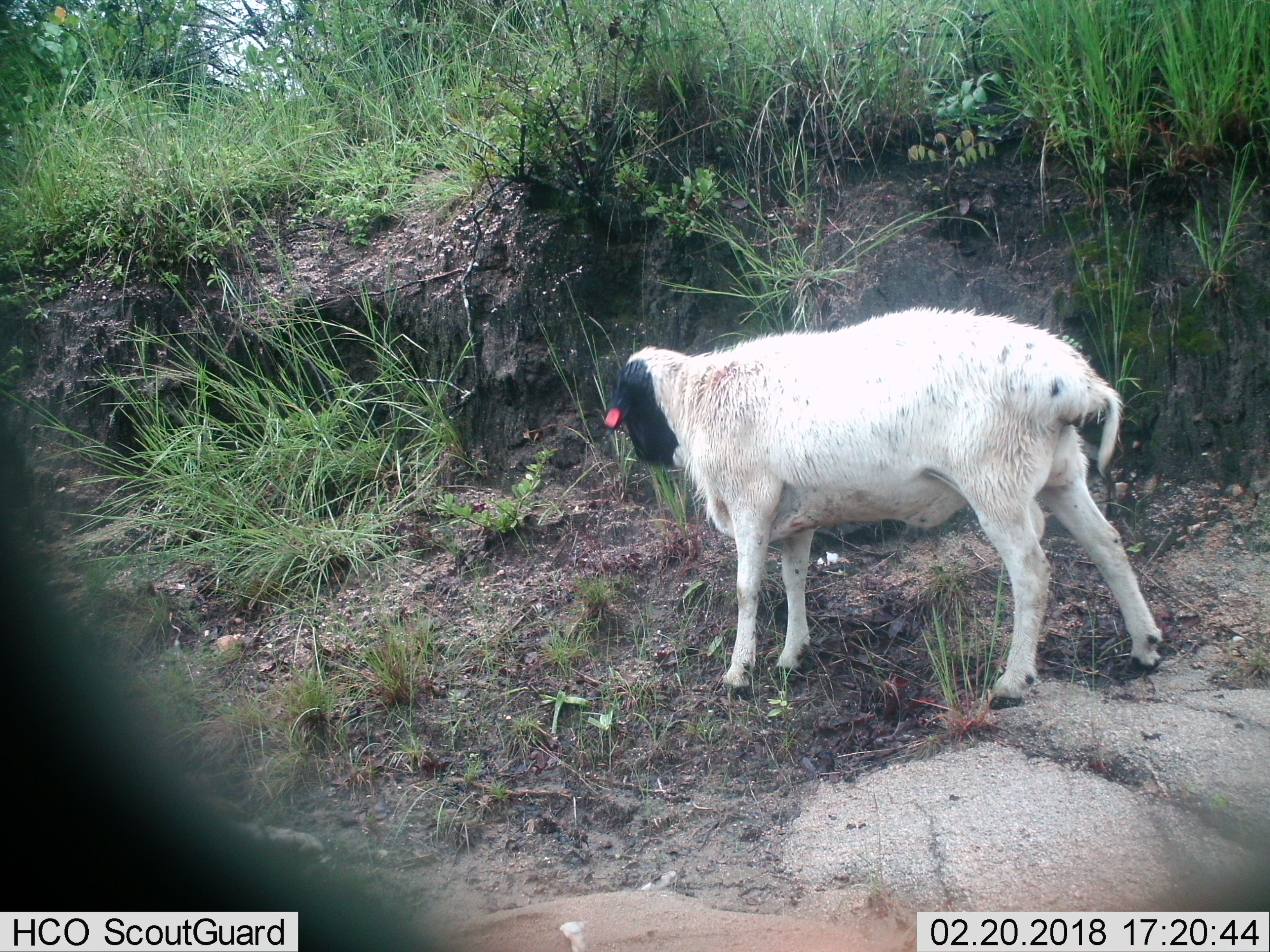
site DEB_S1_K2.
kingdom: Animalia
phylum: Chordata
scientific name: Vertebrata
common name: domestic animal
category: domesticanimal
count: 1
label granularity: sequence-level